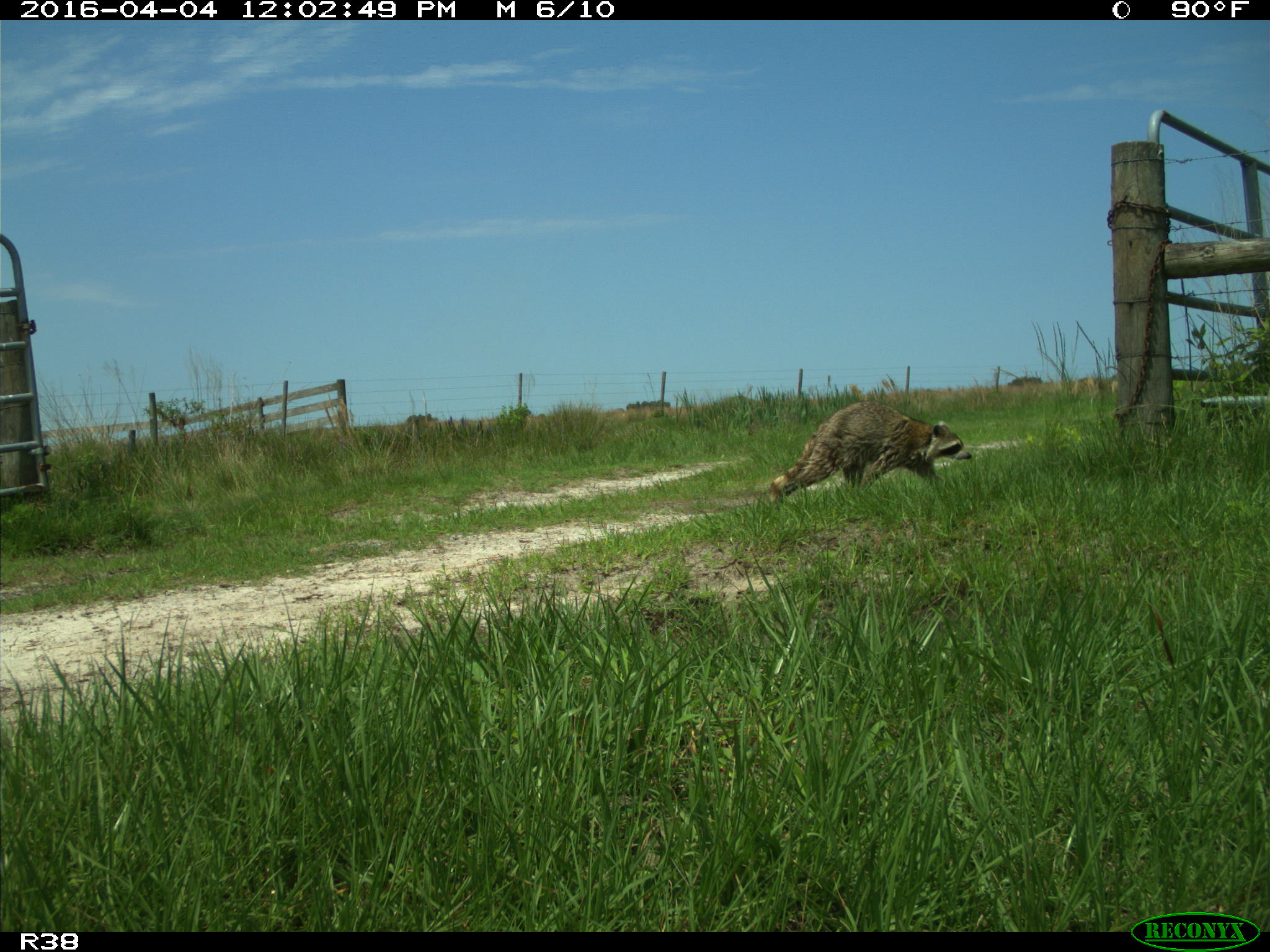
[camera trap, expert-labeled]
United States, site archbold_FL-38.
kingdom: Animalia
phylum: Chordata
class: Mammalia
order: Carnivora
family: Procyonidae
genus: Procyon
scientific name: Procyon lotor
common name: common raccoon